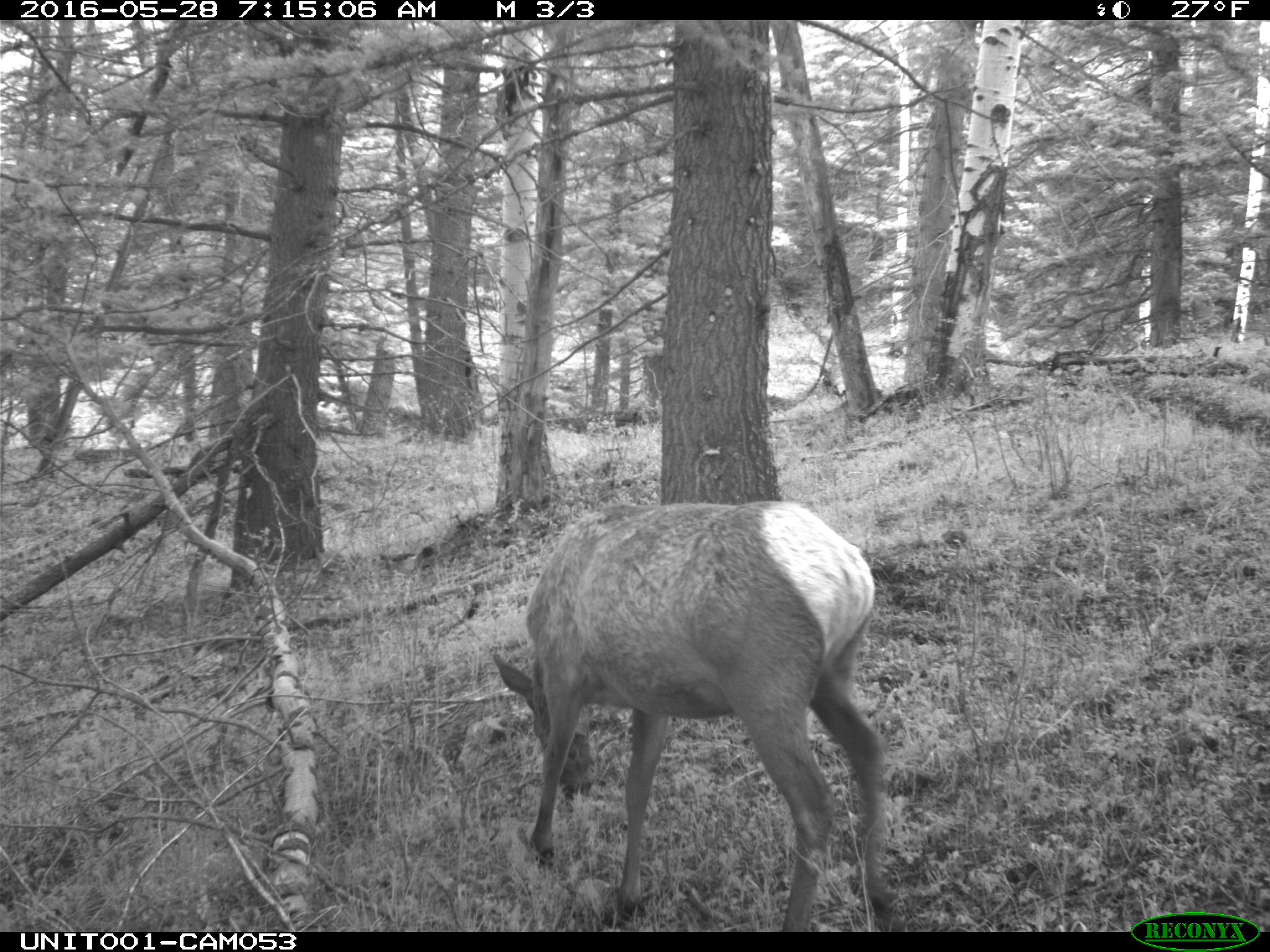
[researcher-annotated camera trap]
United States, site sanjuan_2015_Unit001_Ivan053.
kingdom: Animalia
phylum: Chordata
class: Mammalia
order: Artiodactyla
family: Cervidae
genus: Cervus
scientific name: Cervus elaphus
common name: red deer